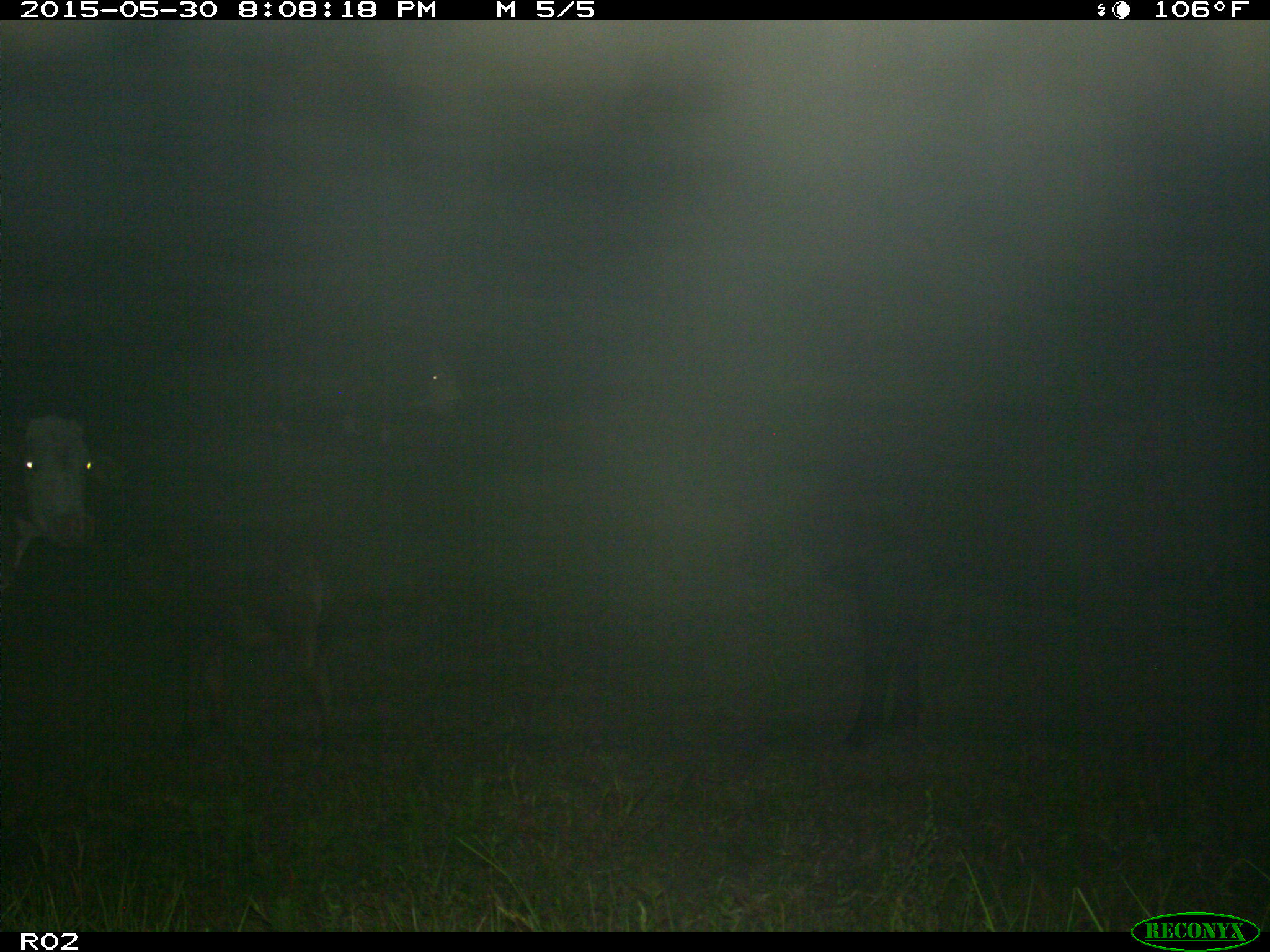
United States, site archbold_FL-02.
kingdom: Animalia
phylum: Chordata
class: Mammalia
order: Artiodactyla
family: Bovidae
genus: Bos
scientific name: Bos taurus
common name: domestic cow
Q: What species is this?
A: Bos taurus (domestic cow).